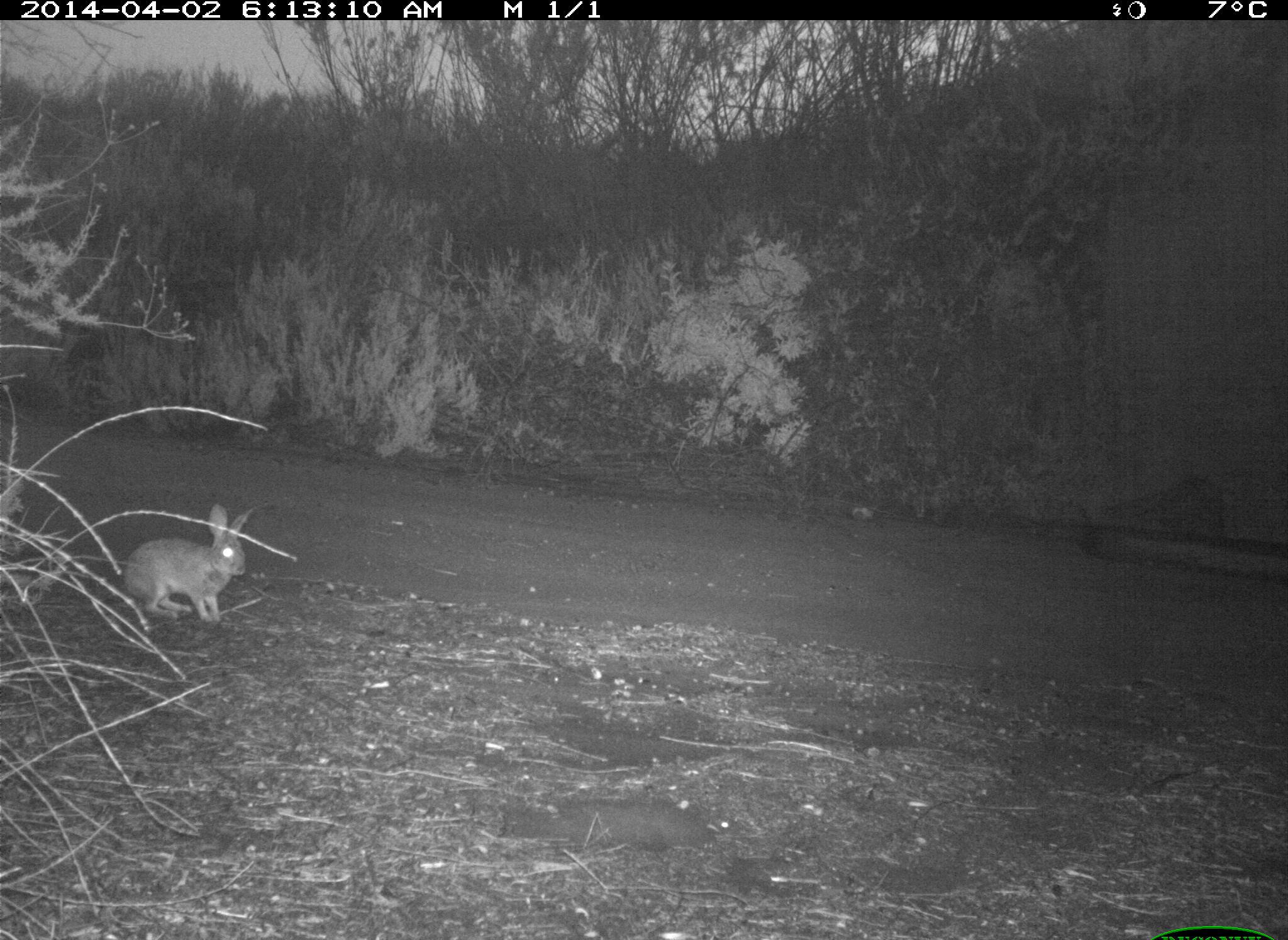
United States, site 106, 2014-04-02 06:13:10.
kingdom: Animalia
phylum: Chordata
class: Mammalia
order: Lagomorpha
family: Leporidae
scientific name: Leporidae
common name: rabbits and hares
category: rabbit